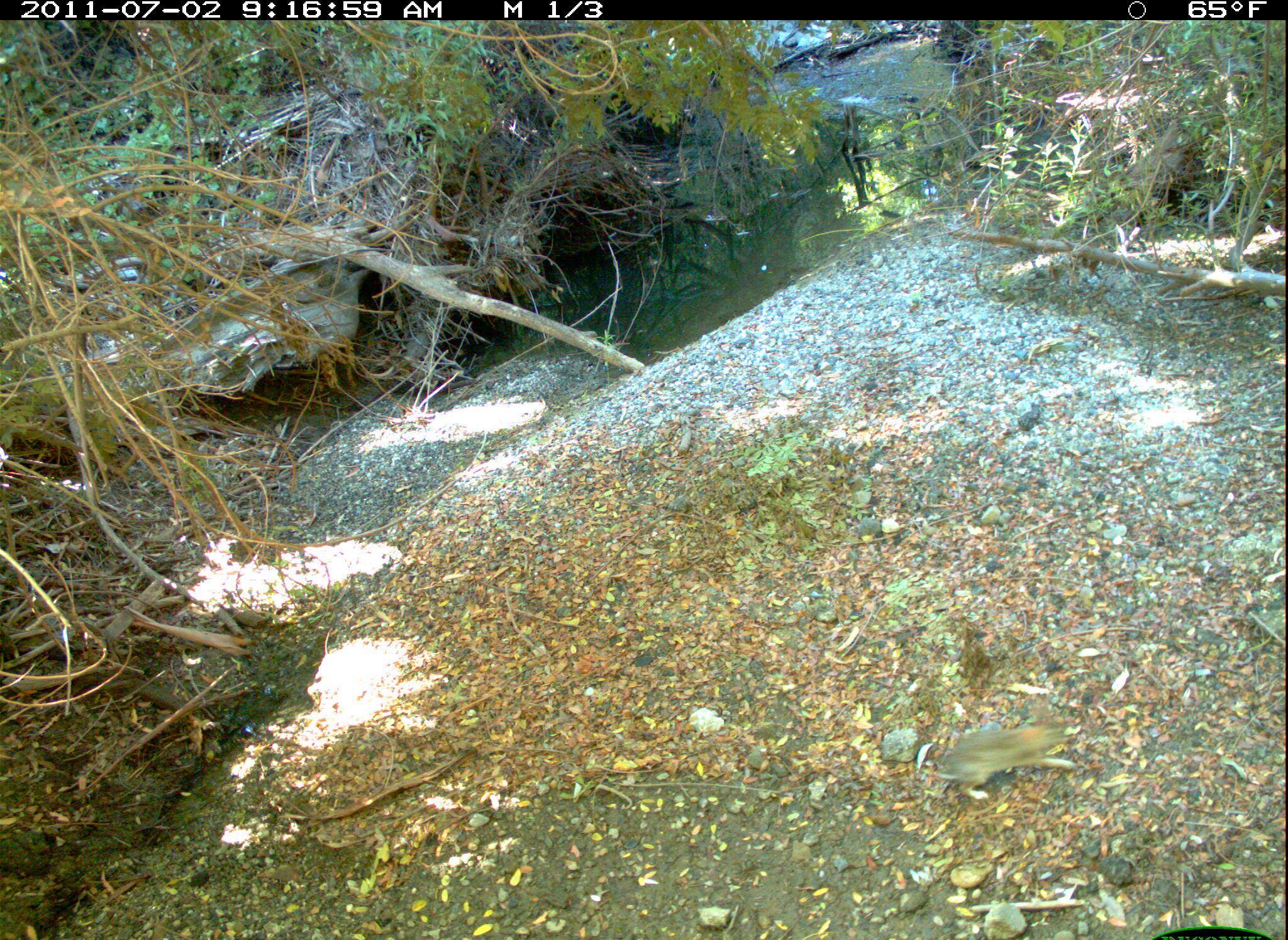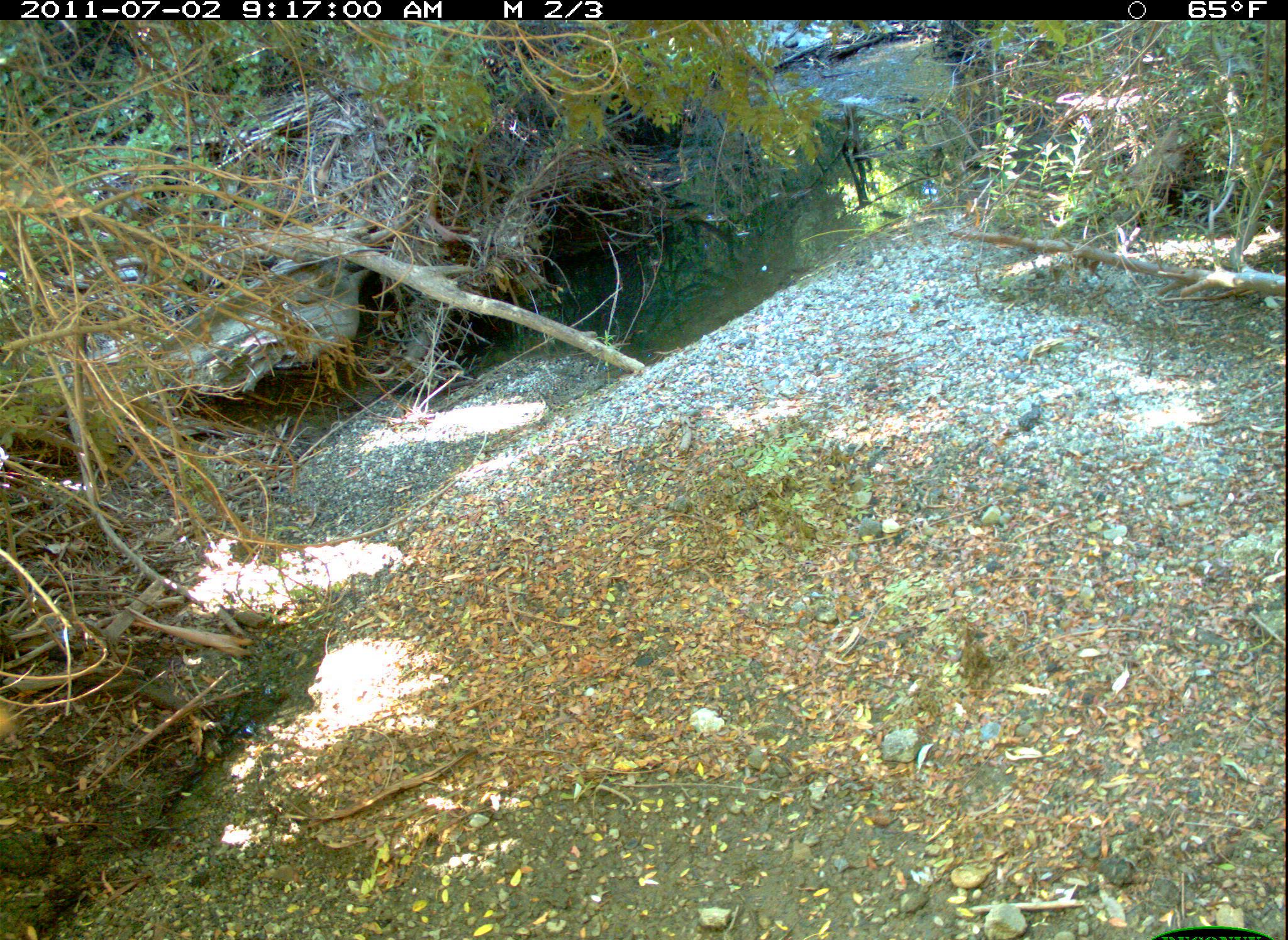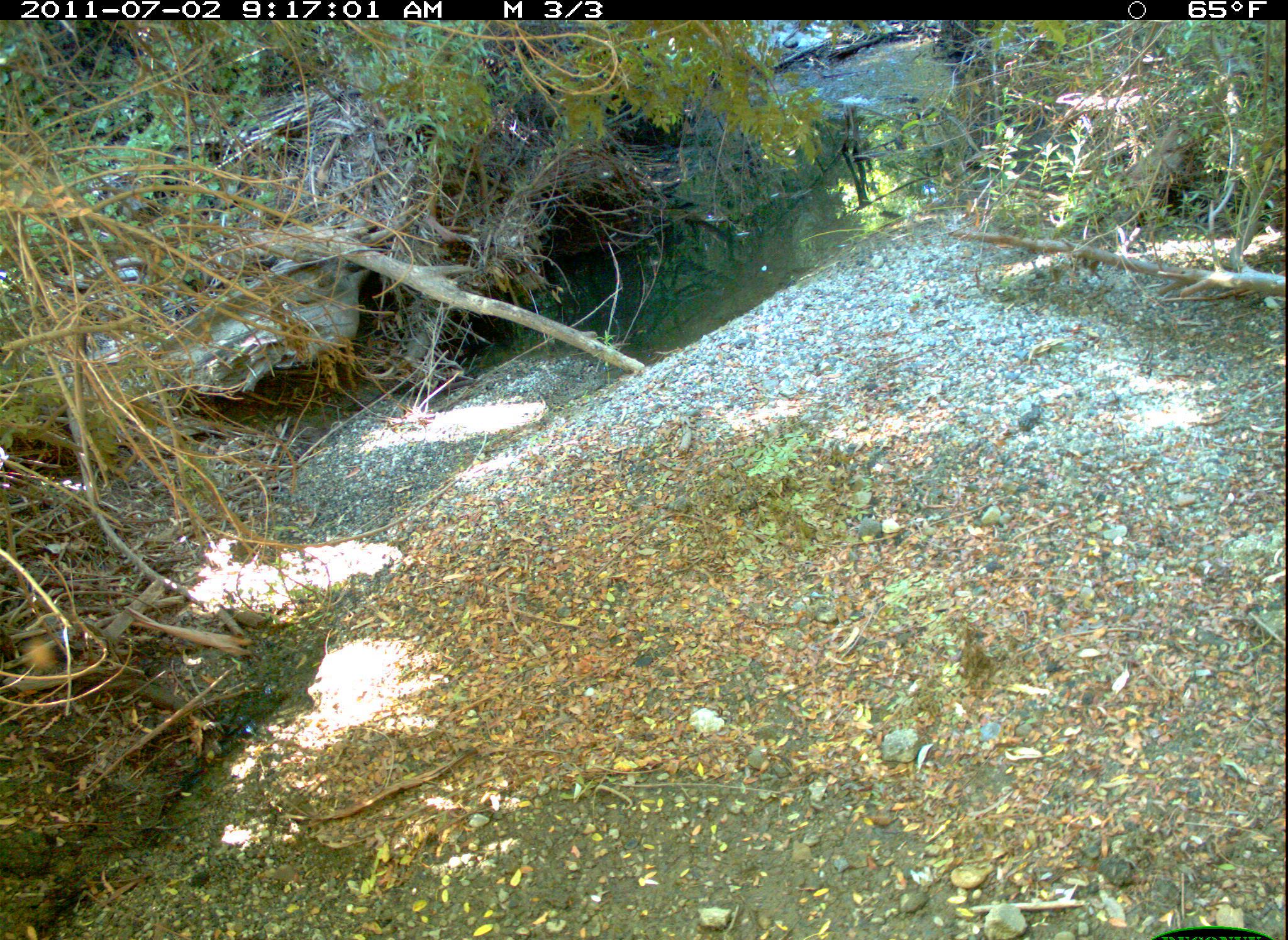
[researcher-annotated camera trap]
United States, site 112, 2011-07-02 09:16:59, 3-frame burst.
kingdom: Animalia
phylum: Chordata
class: Mammalia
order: Lagomorpha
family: Leporidae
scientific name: Leporidae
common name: rabbits and hares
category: rabbit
Rabbit (rabbits and hares) (Leporidae).